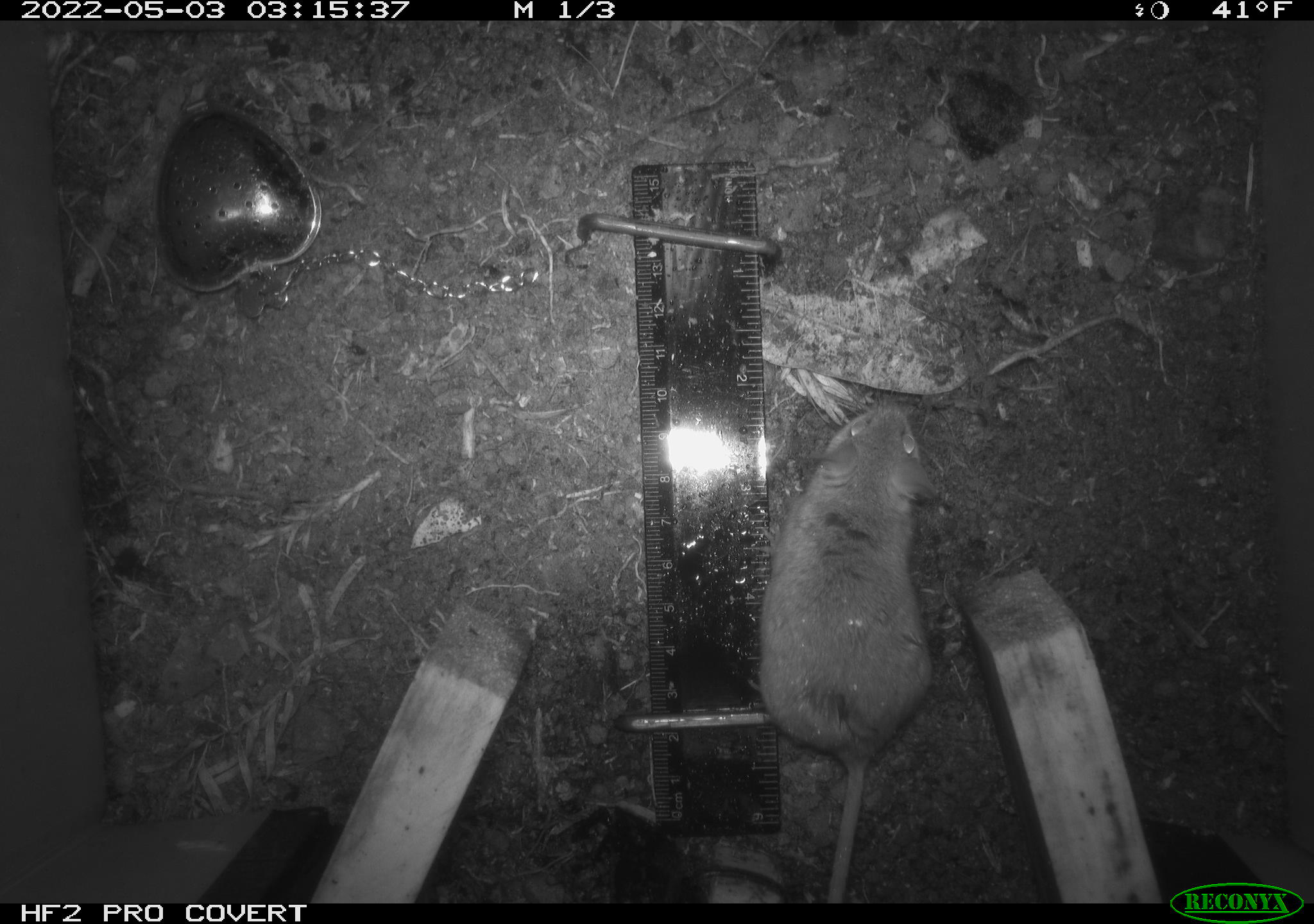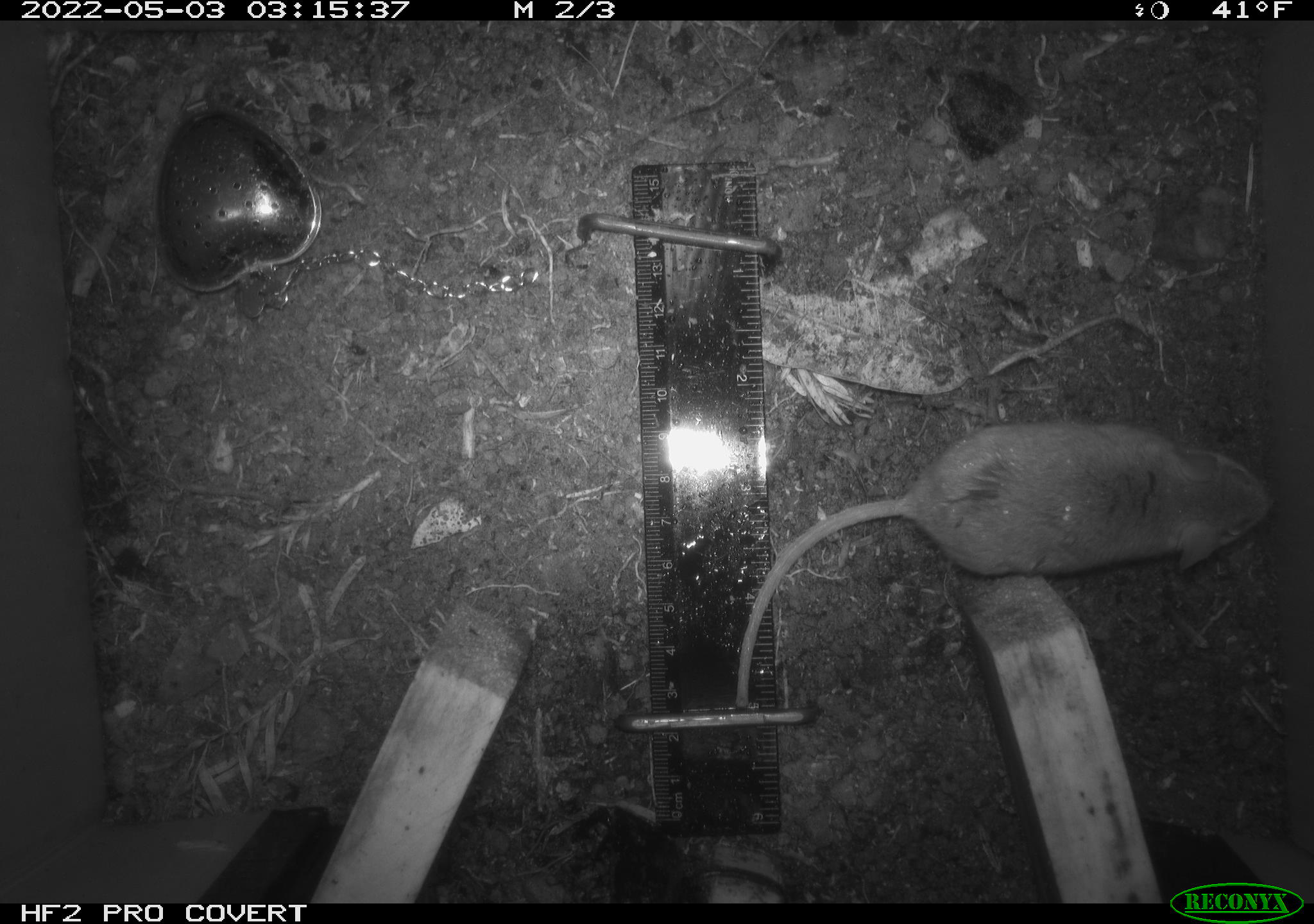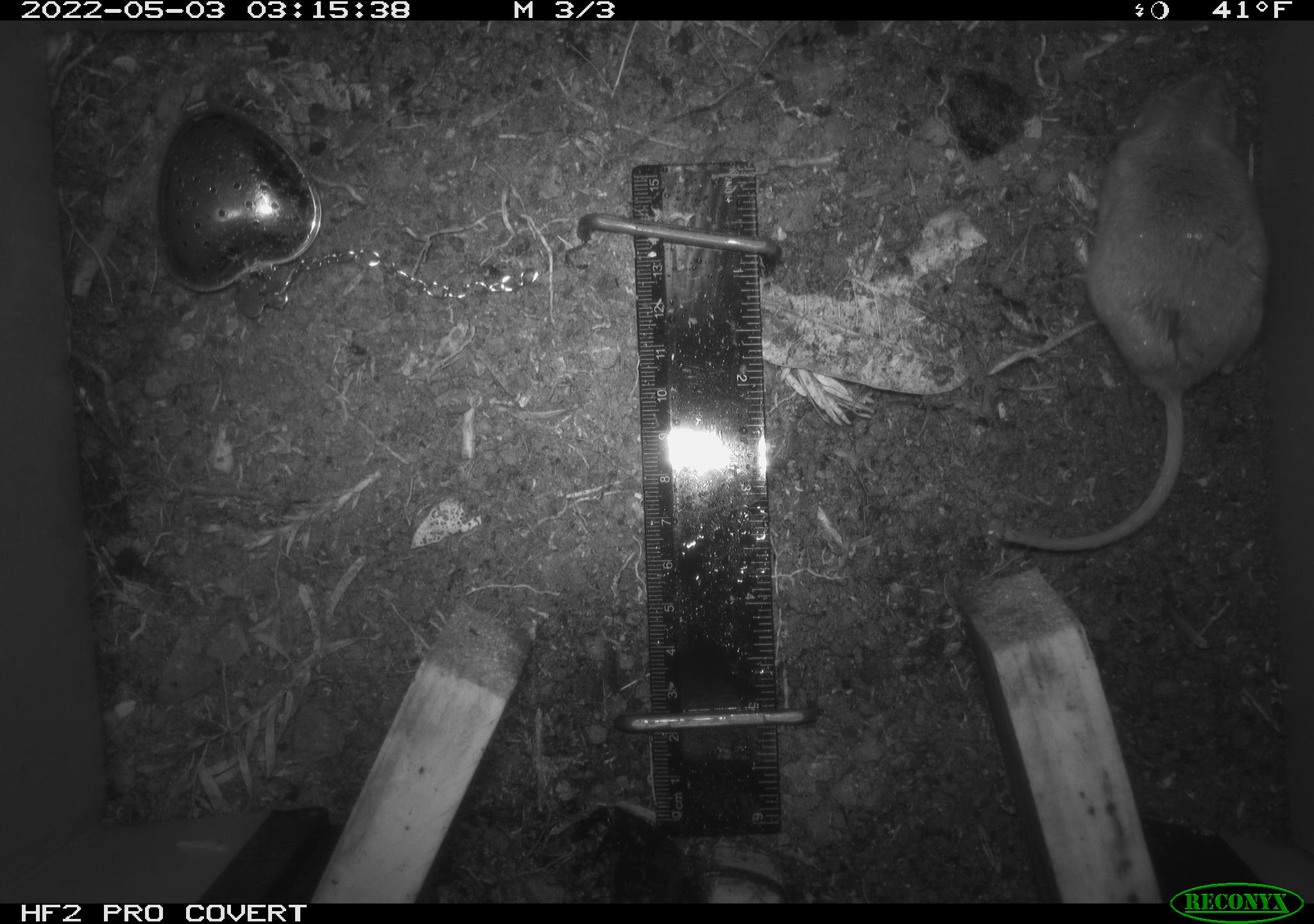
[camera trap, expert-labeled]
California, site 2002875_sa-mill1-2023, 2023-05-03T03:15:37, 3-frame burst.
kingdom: Animalia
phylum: Chordata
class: Mammalia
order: Rodentia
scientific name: Rodentia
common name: mouse species